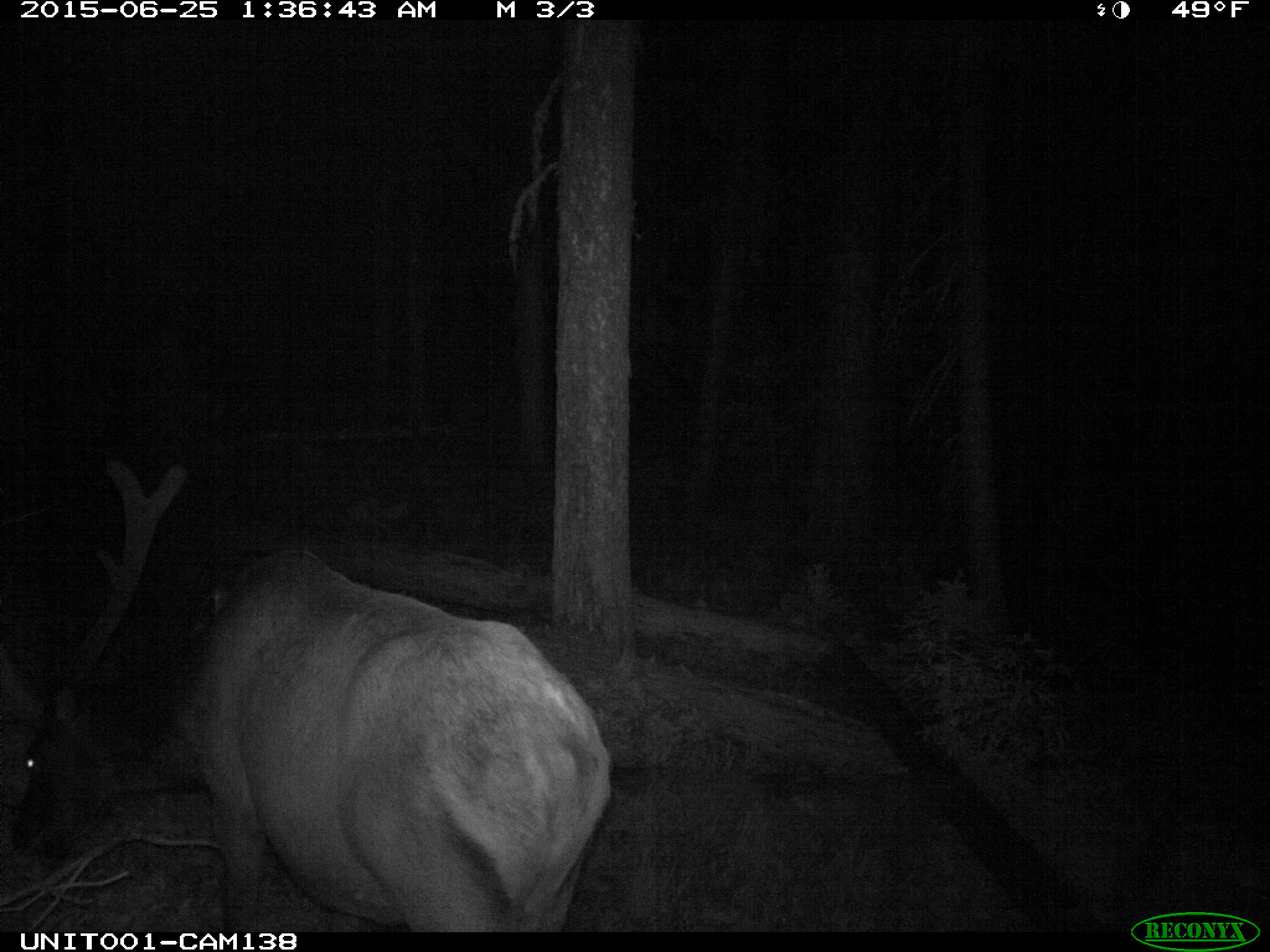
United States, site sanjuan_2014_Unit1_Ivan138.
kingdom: Animalia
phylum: Chordata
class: Mammalia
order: Artiodactyla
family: Cervidae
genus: Cervus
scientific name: Cervus elaphus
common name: red deer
Cervus elaphus (red deer).